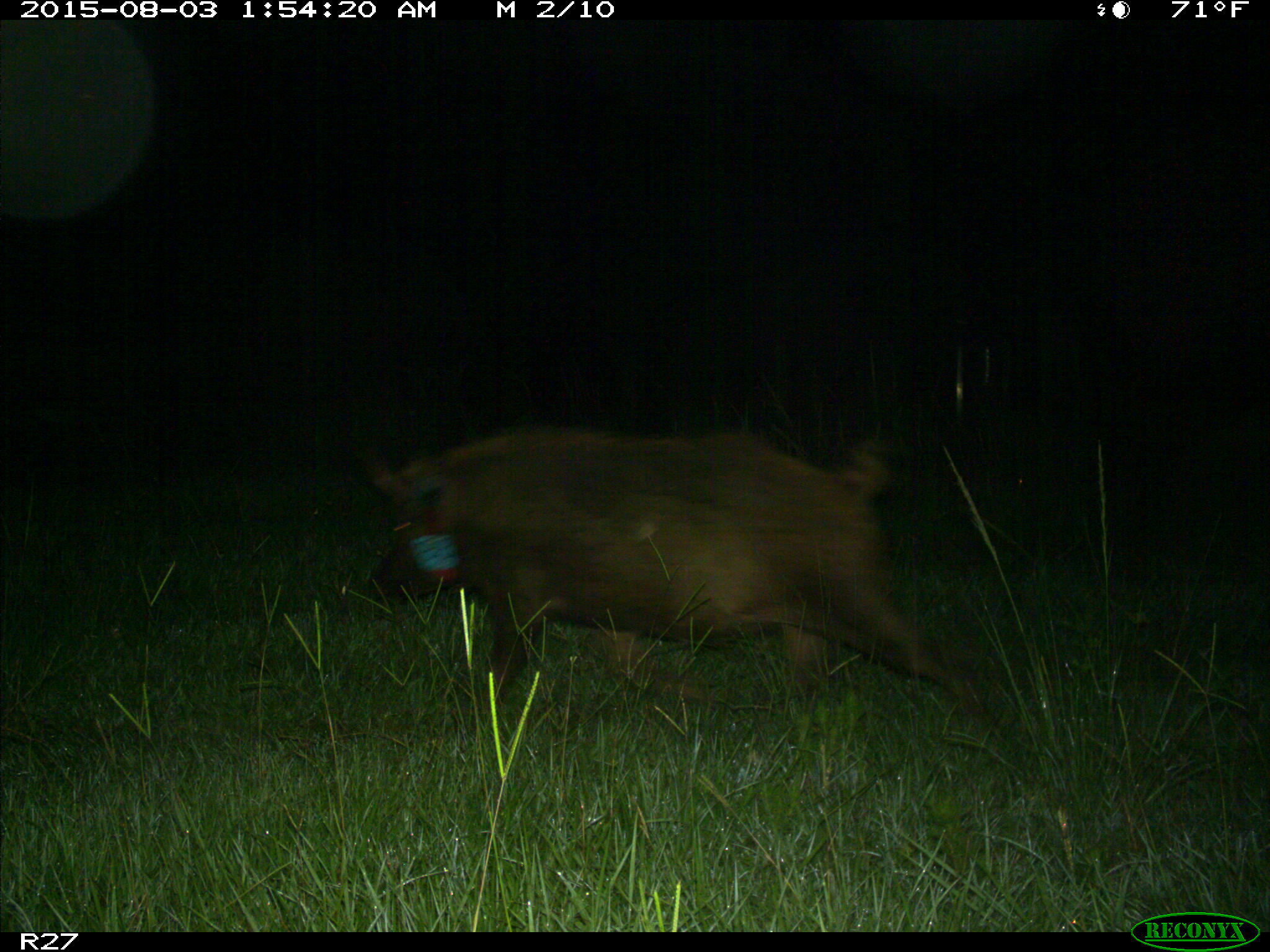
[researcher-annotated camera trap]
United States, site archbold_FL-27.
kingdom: Animalia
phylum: Chordata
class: Mammalia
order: Artiodactyla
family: Suidae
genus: Sus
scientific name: Sus scrofa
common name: wild boar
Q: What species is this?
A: Sus scrofa (wild boar).